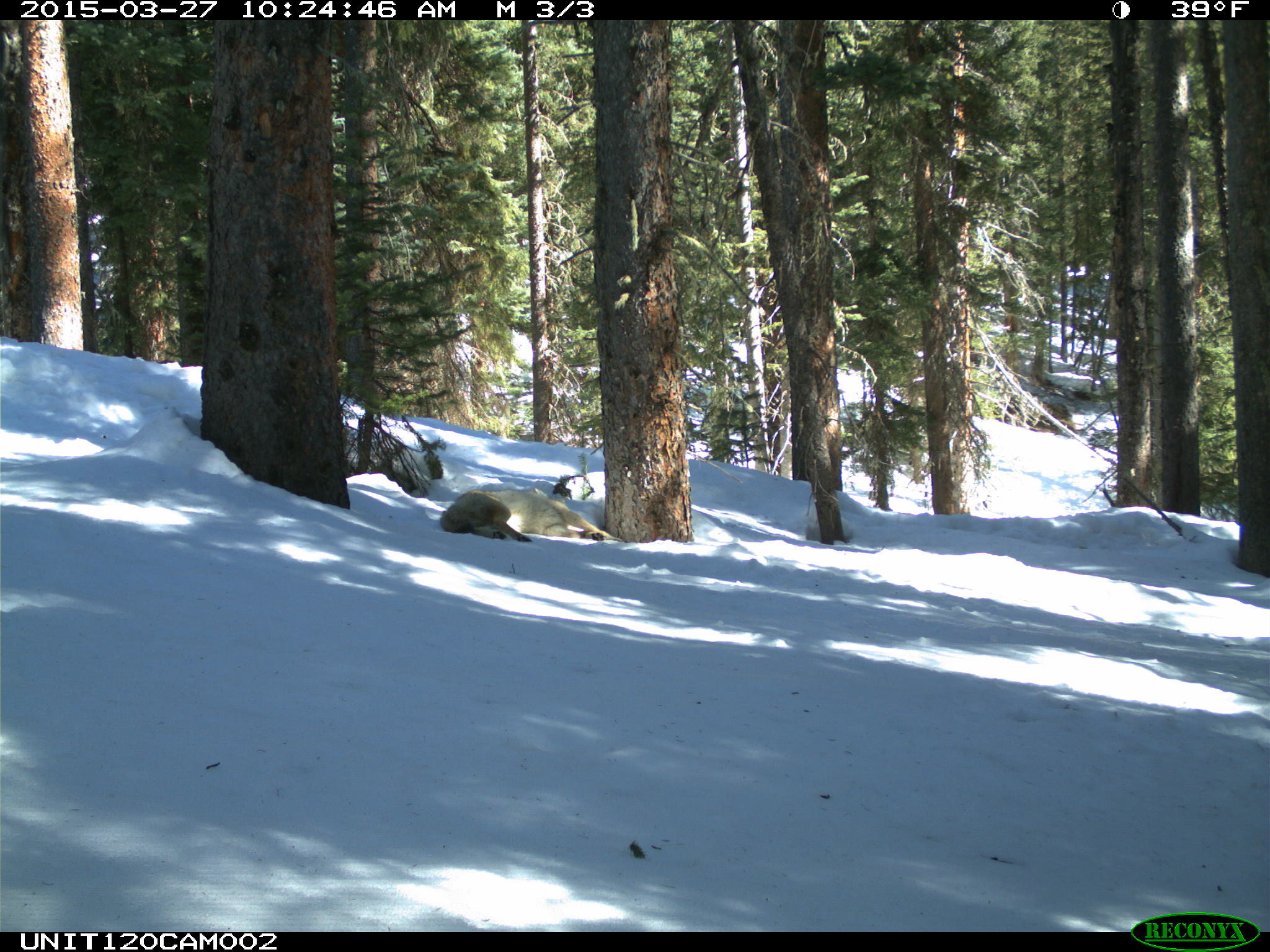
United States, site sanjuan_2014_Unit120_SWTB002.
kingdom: Animalia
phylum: Chordata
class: Mammalia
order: Carnivora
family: Canidae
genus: Canis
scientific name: Canis latrans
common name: coyote